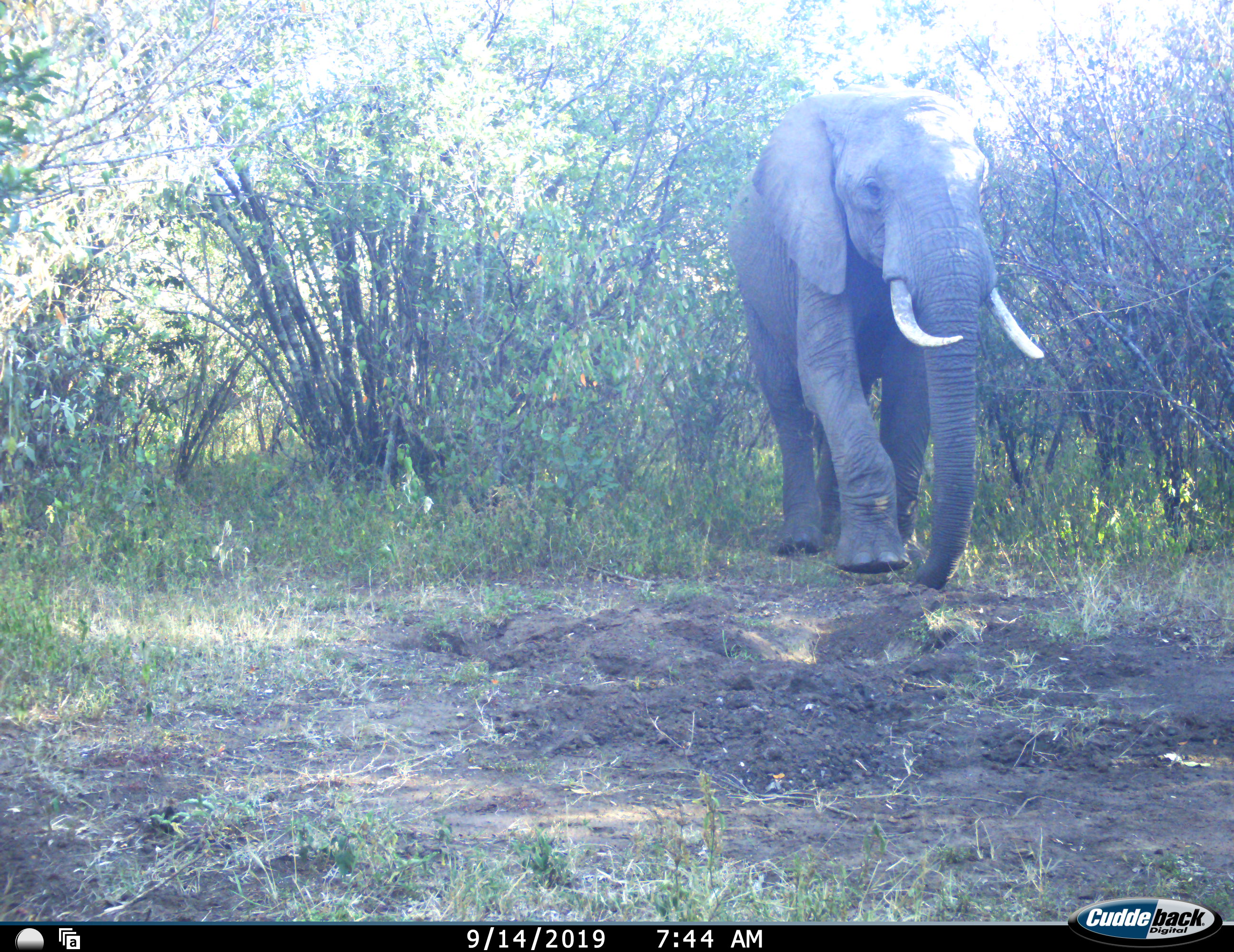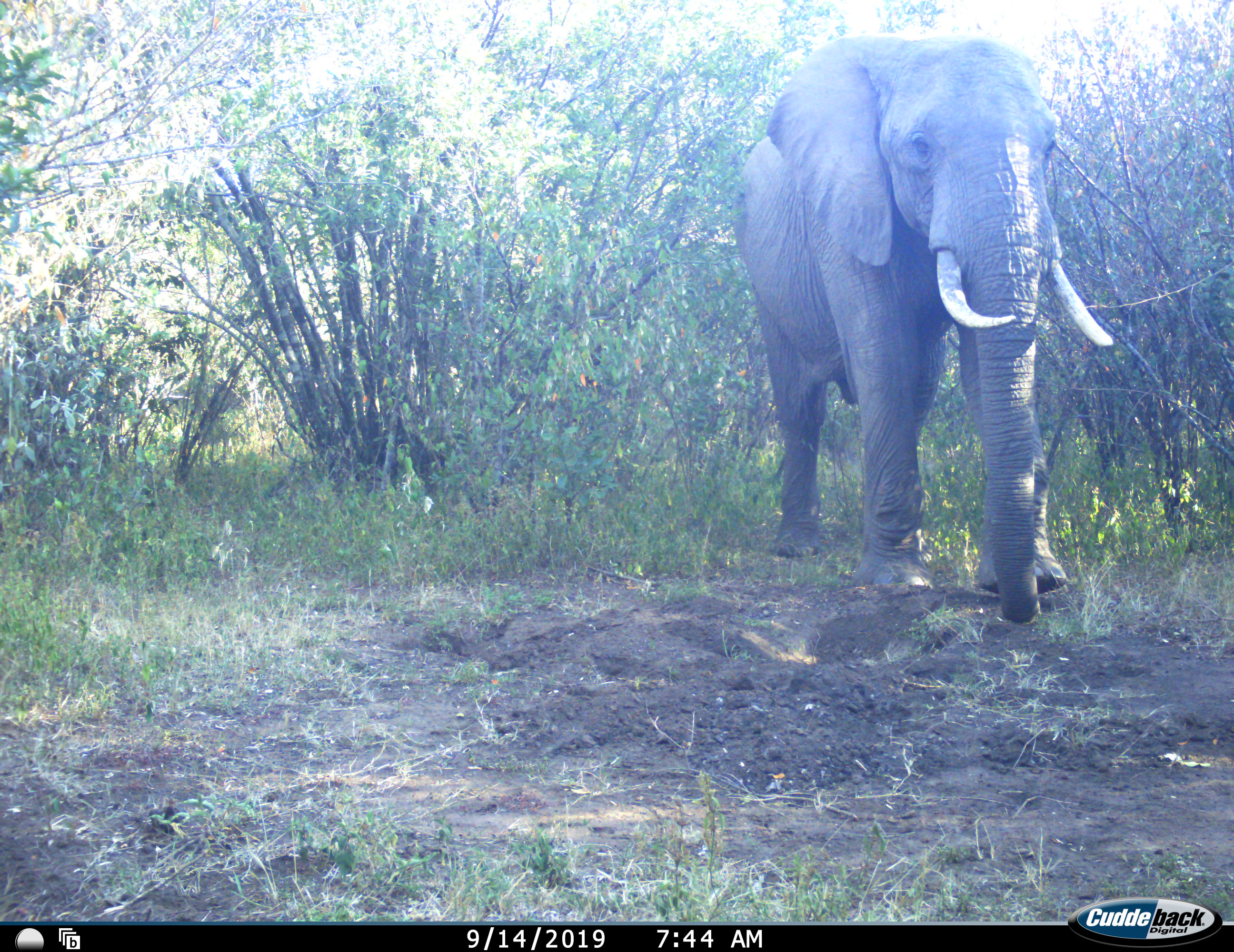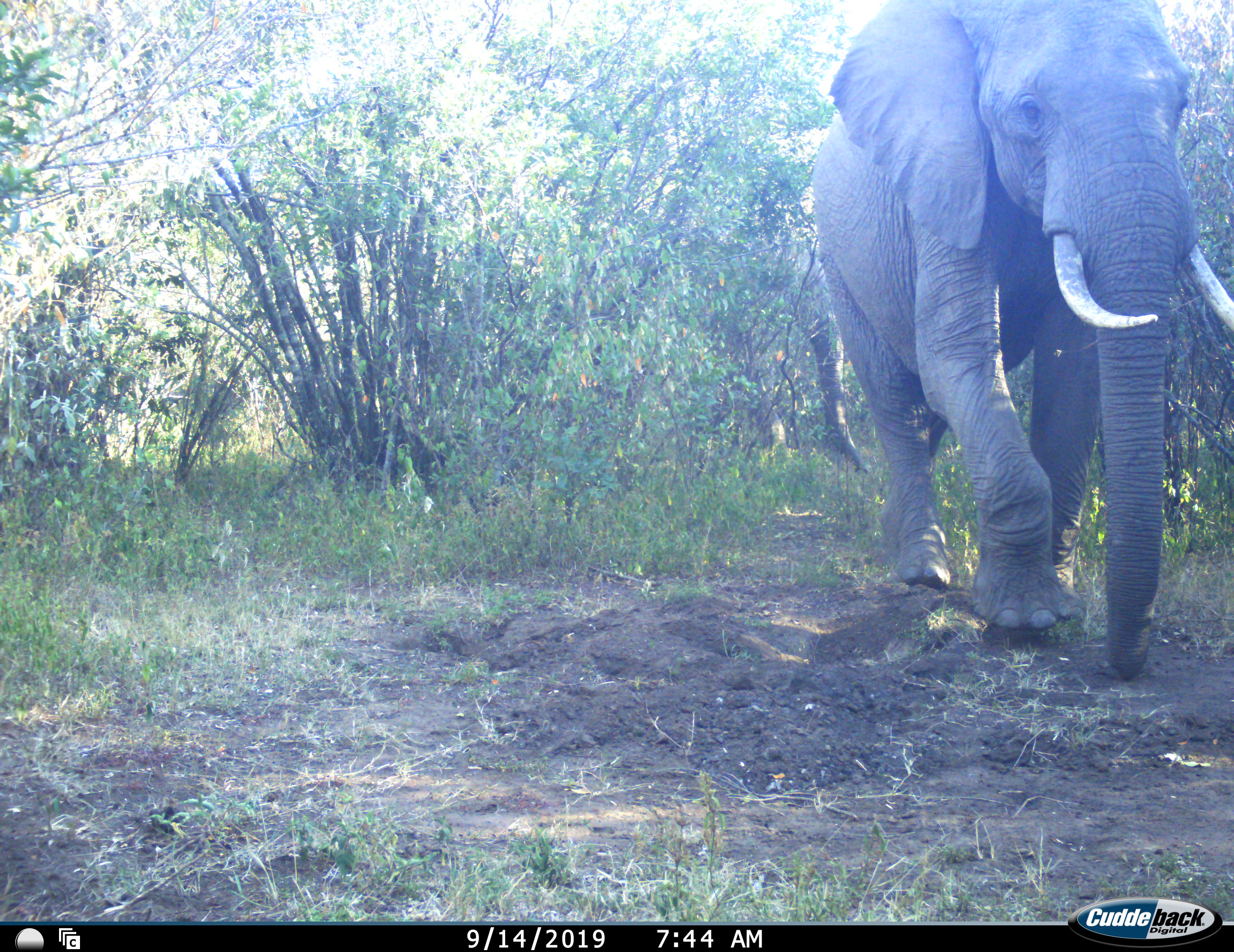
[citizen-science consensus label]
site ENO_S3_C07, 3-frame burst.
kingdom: Animalia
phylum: Chordata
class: Mammalia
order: Proboscidea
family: Elephantidae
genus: Loxodonta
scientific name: Loxodonta africana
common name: african bush elephant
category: elephant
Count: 1.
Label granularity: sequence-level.